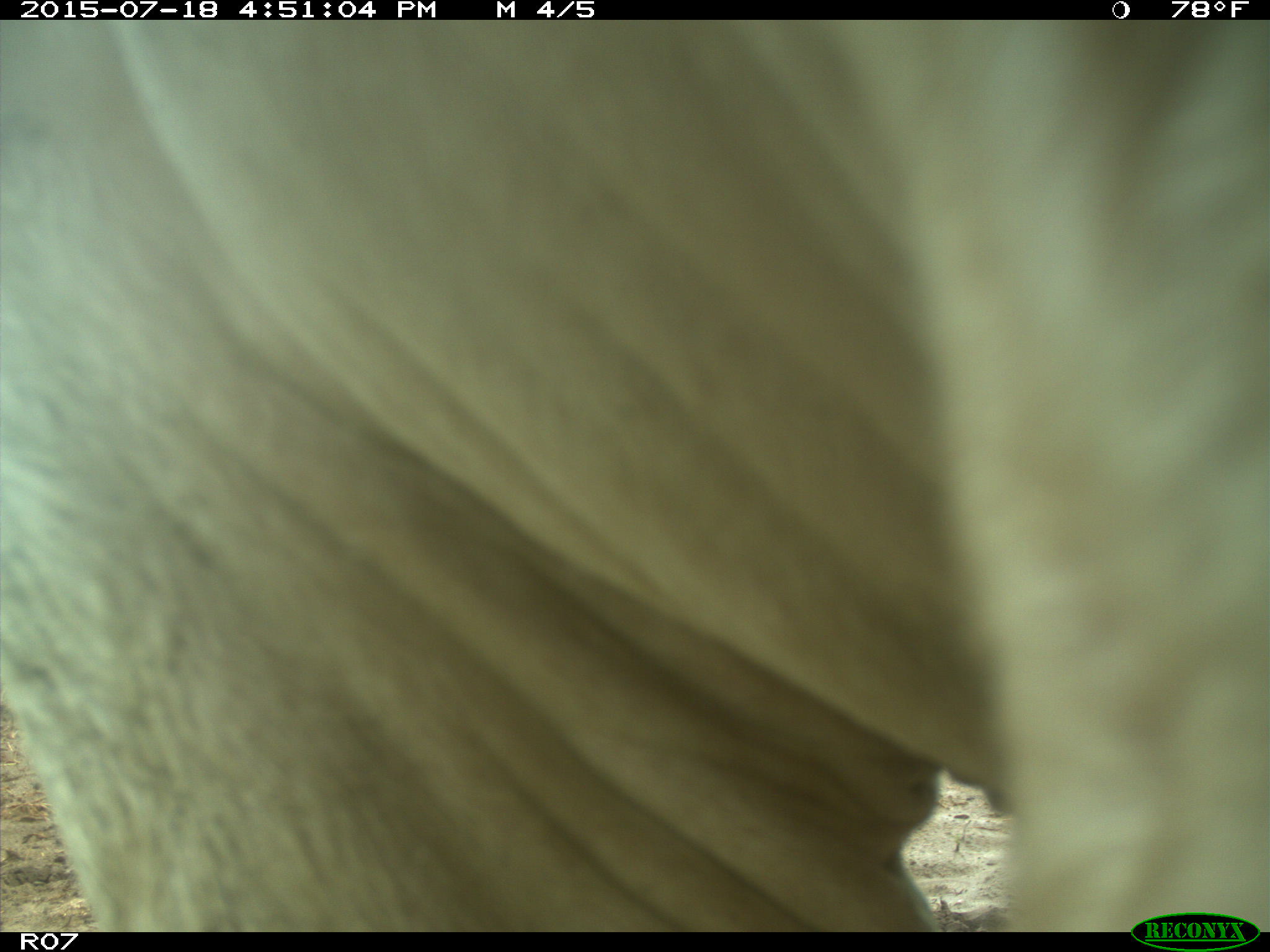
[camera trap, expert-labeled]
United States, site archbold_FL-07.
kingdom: Animalia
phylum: Chordata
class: Mammalia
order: Artiodactyla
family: Bovidae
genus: Bos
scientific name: Bos taurus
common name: domestic cow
Bos taurus (domestic cow).